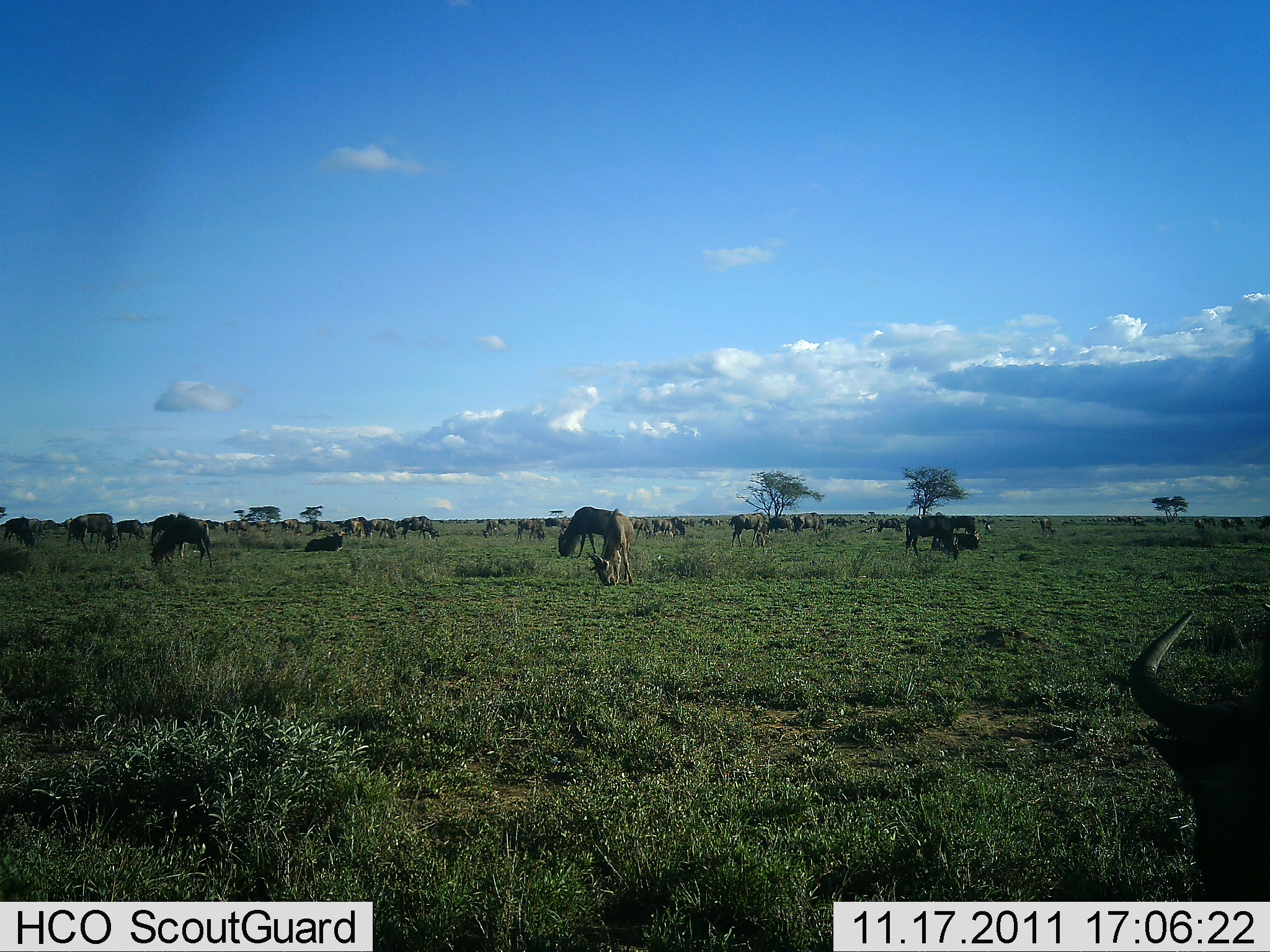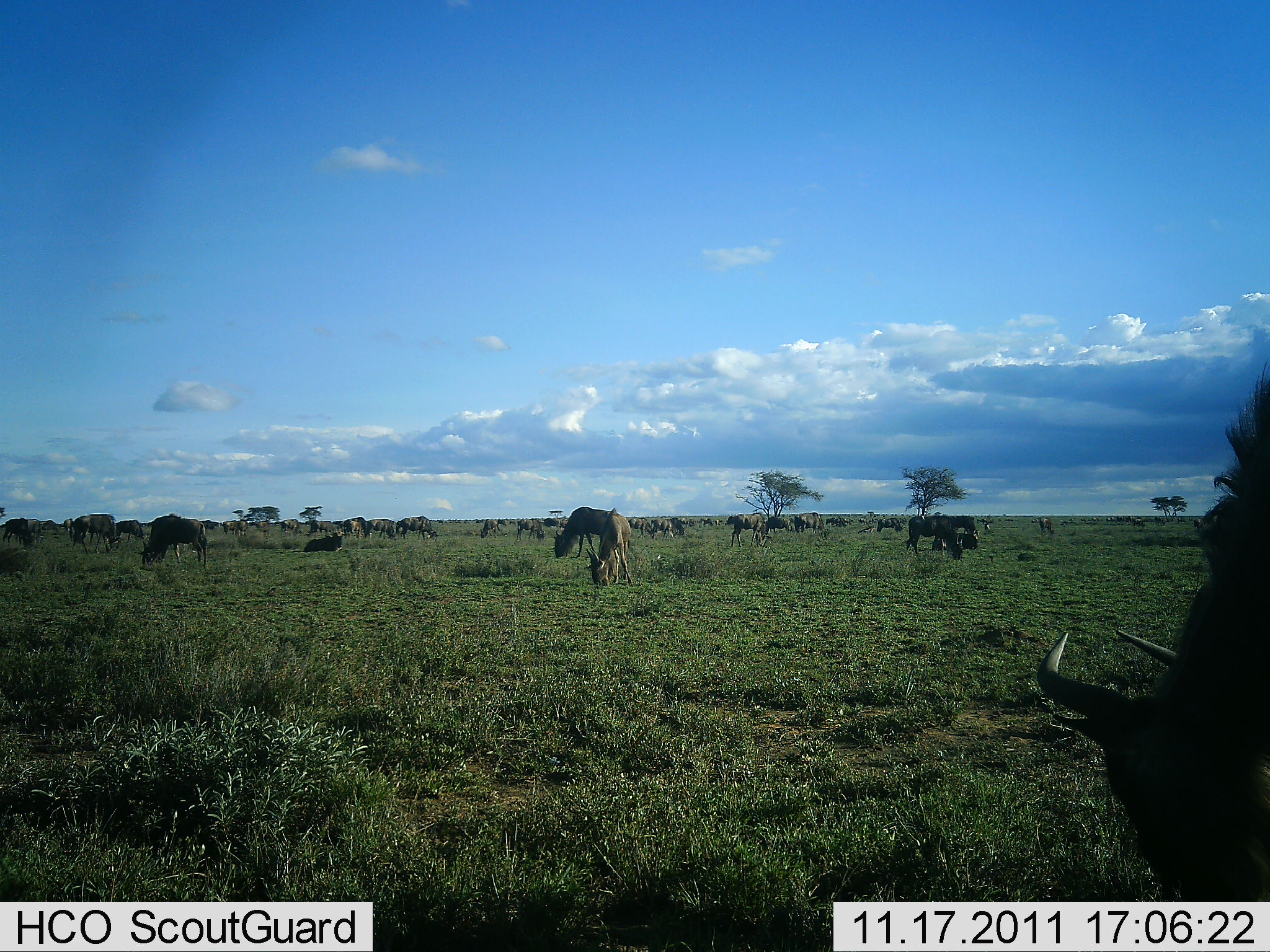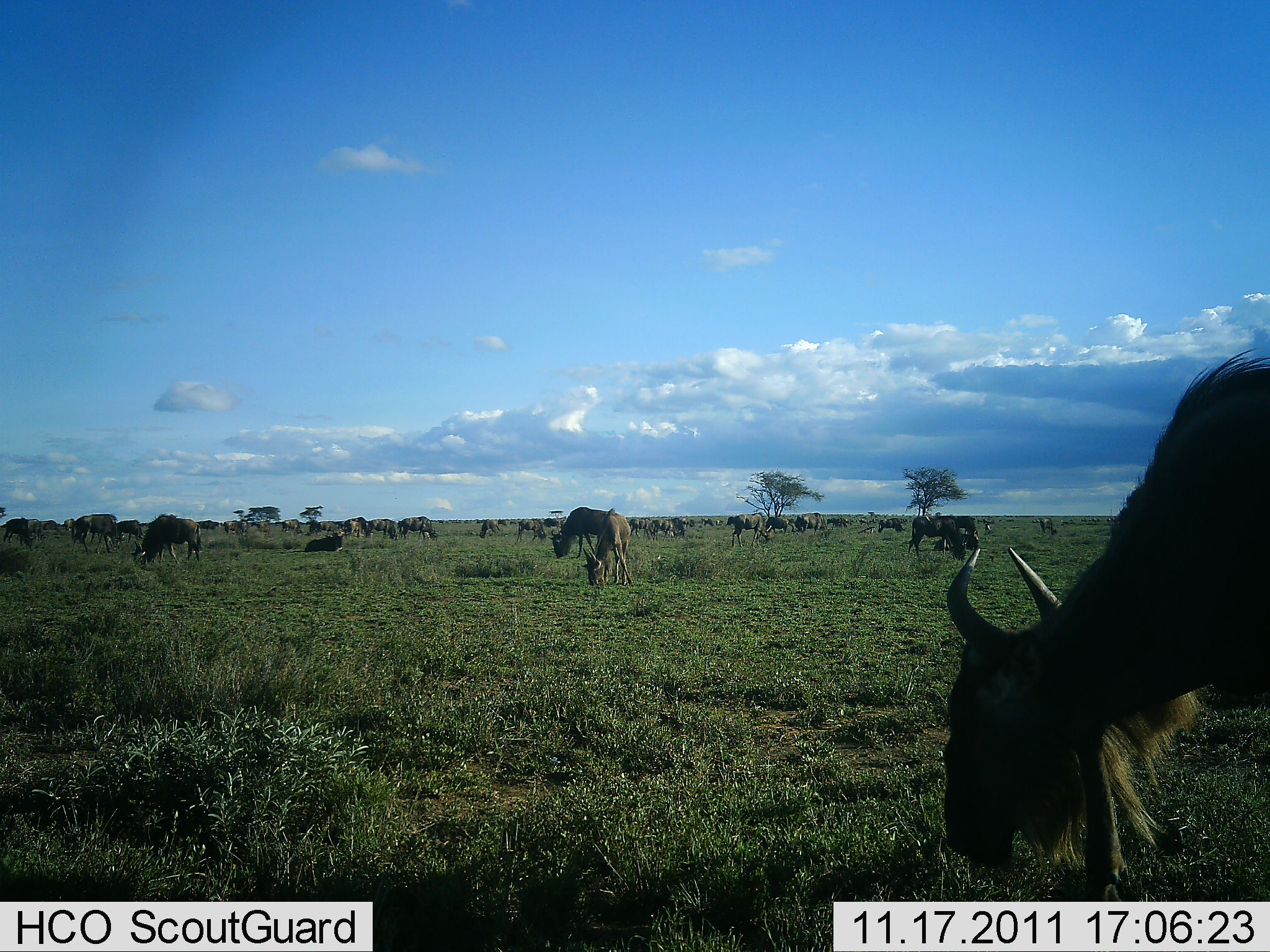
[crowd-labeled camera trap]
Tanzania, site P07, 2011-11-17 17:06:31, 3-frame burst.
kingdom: Animalia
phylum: Chordata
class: Mammalia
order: Artiodactyla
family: Bovidae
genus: Connochaetes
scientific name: Connochaetes taurinus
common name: blue wildebeest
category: wildebeest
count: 11-50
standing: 36%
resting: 9%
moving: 18%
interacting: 0%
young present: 9%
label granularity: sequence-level